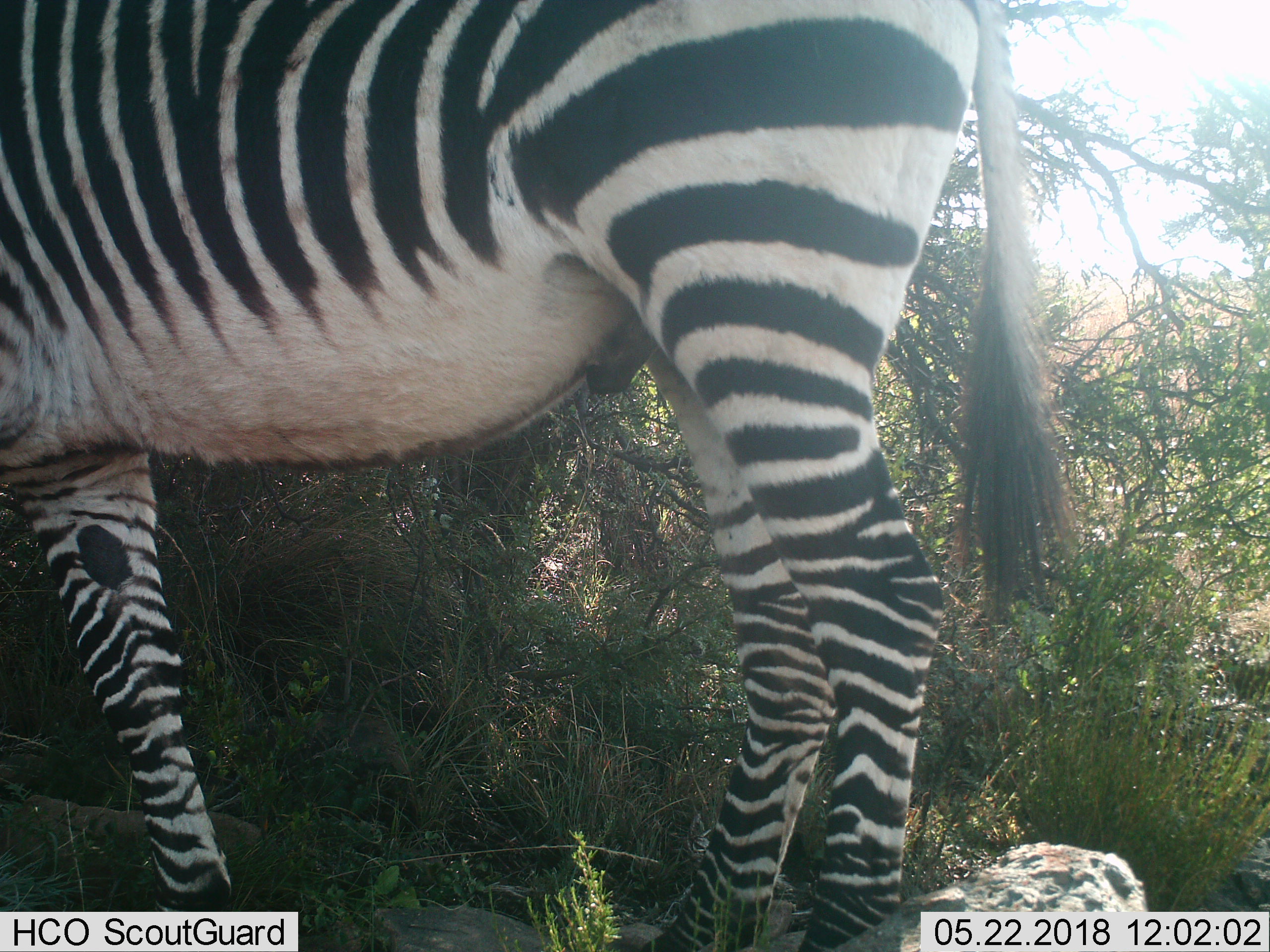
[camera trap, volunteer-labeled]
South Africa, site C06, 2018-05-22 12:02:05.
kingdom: Animalia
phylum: Chordata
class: Mammalia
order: Perissodactyla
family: Equidae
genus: Equus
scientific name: Equus zebra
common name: mountain zebra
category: zebramountain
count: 1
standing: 100%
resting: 0%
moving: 0%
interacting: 0%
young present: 0%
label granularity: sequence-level